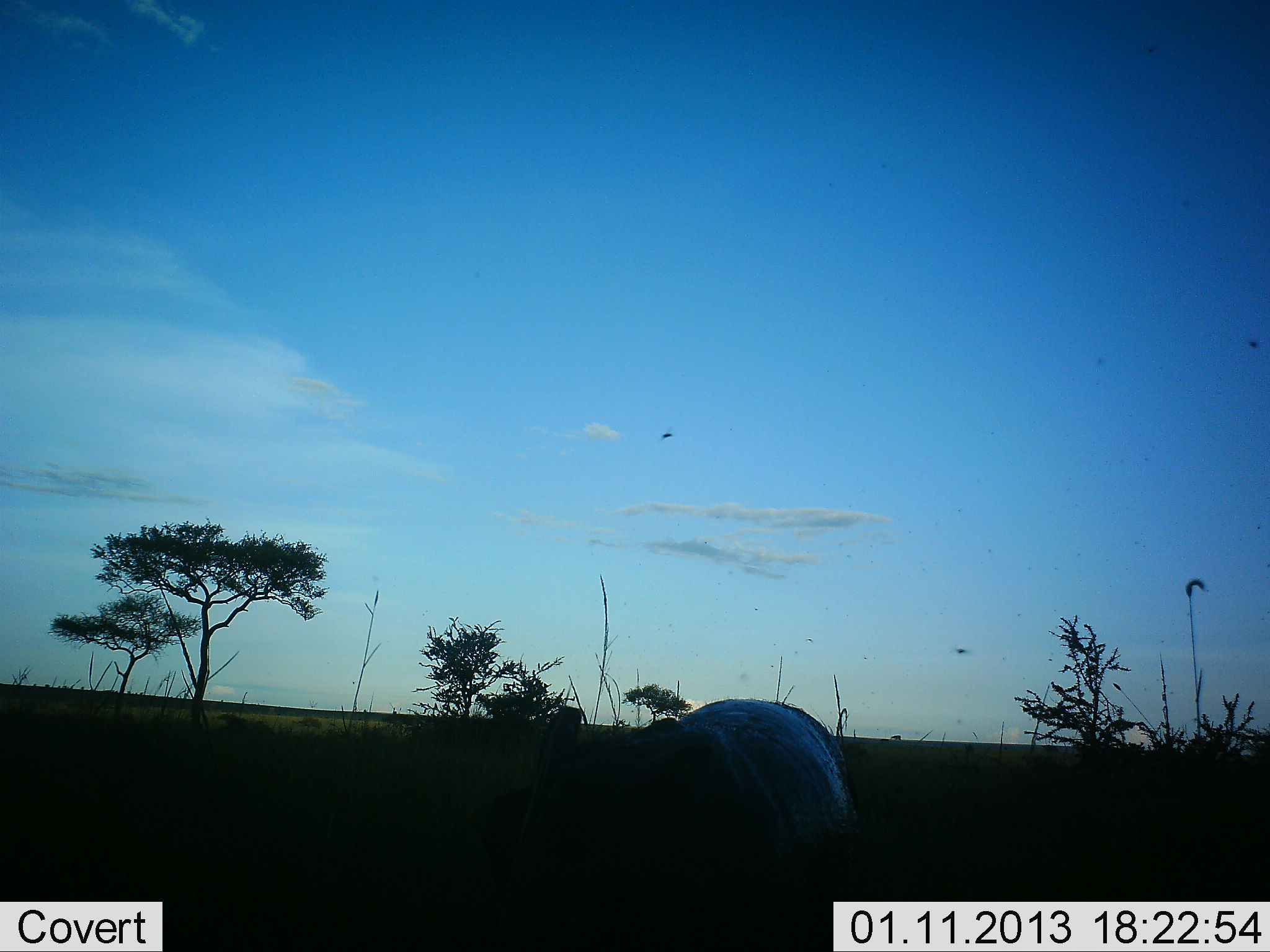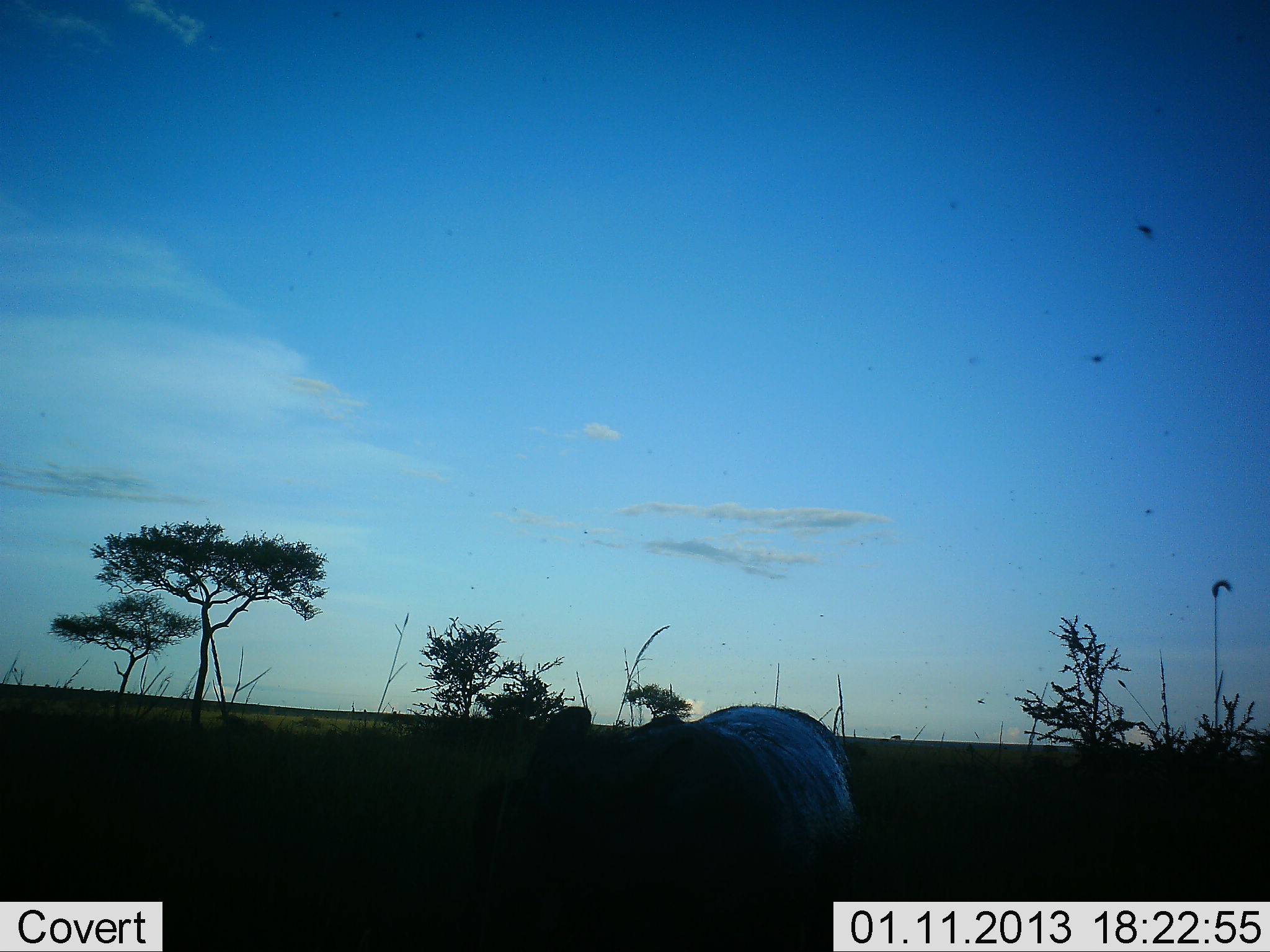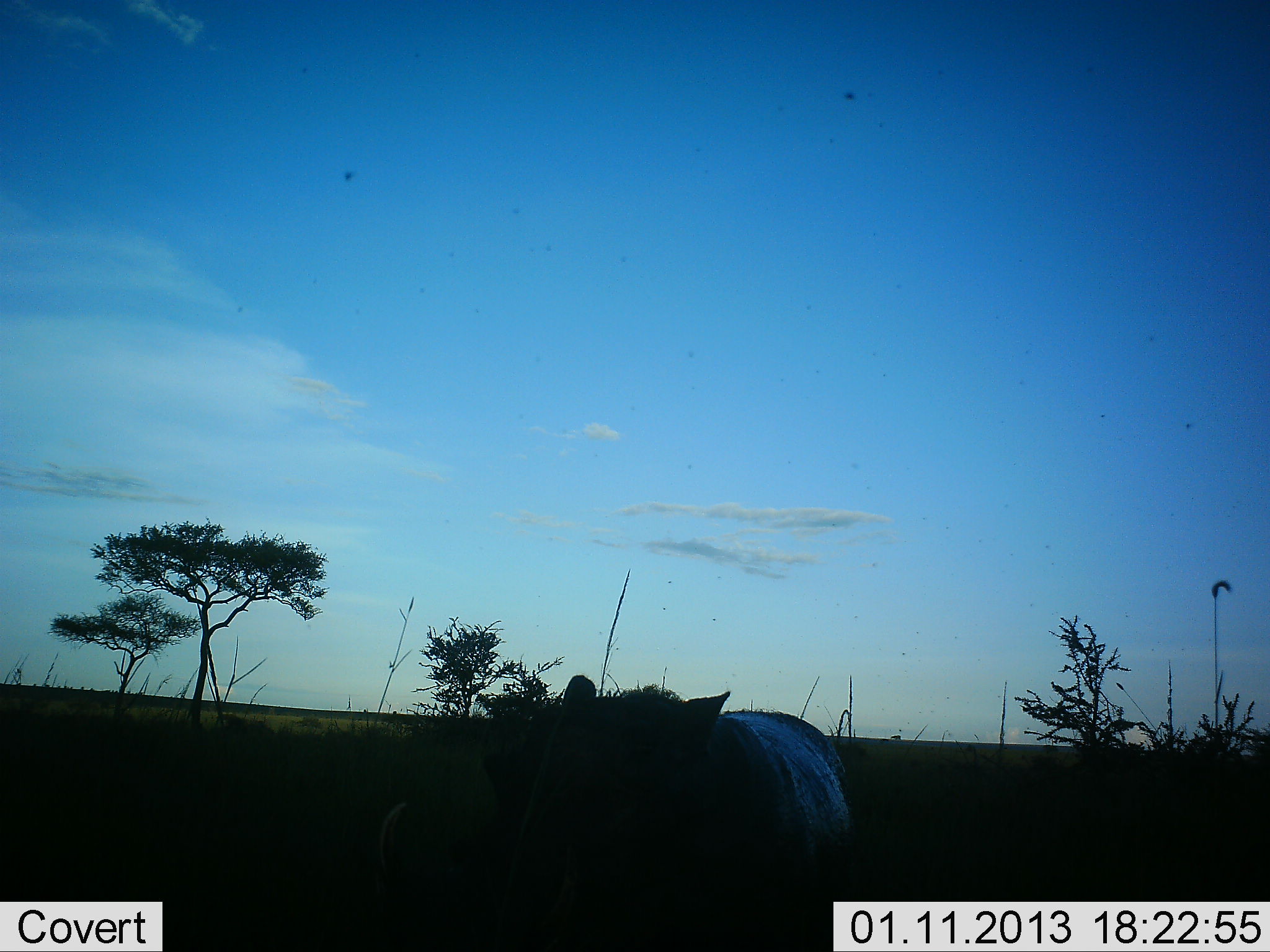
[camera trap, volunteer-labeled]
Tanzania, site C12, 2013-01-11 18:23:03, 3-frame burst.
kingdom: Animalia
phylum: Chordata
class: Mammalia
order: Artiodactyla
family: Suidae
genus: Phacochoerus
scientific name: Phacochoerus africanus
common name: warthog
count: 1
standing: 65%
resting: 0%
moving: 10%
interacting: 0%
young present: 0%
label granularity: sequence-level